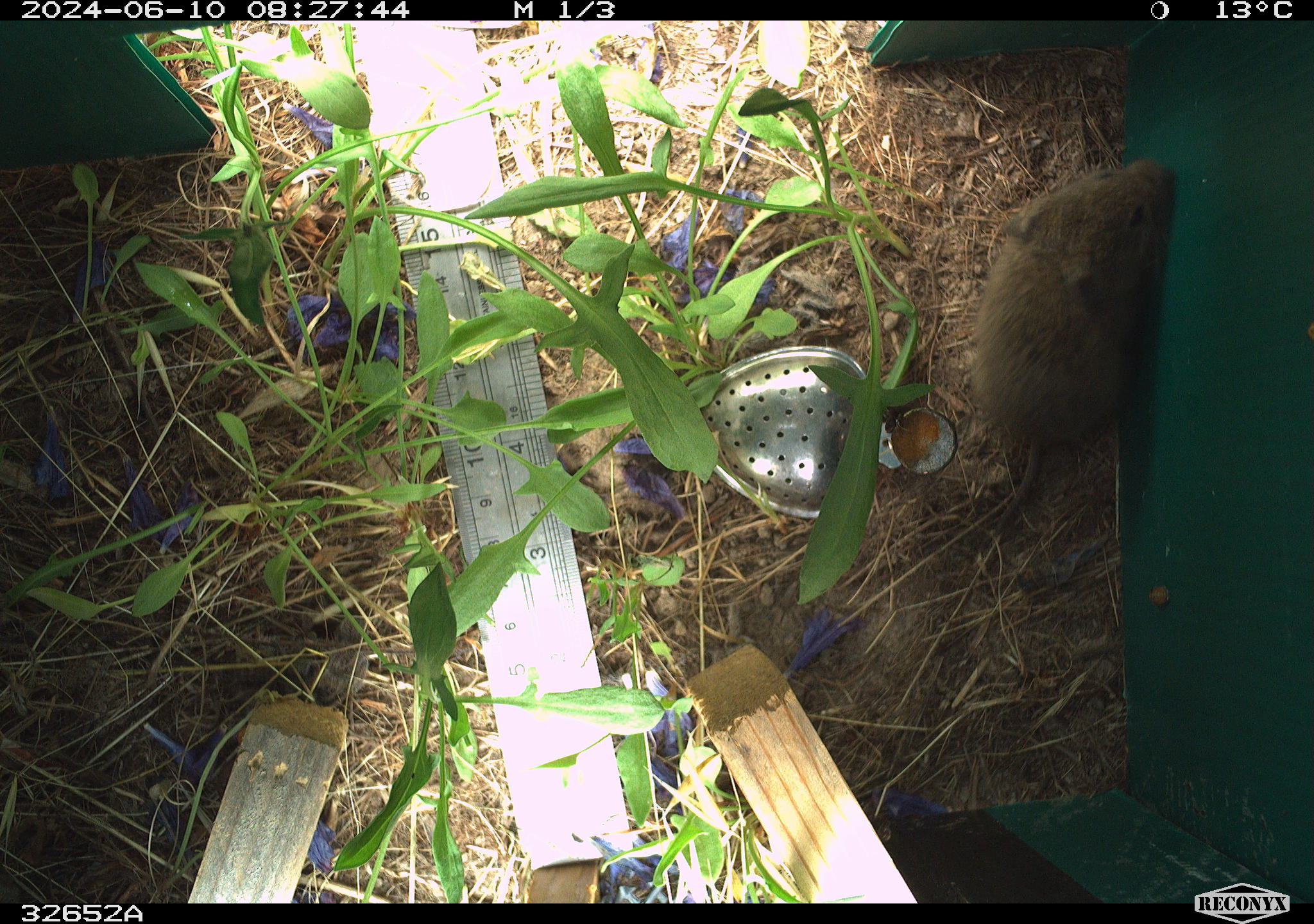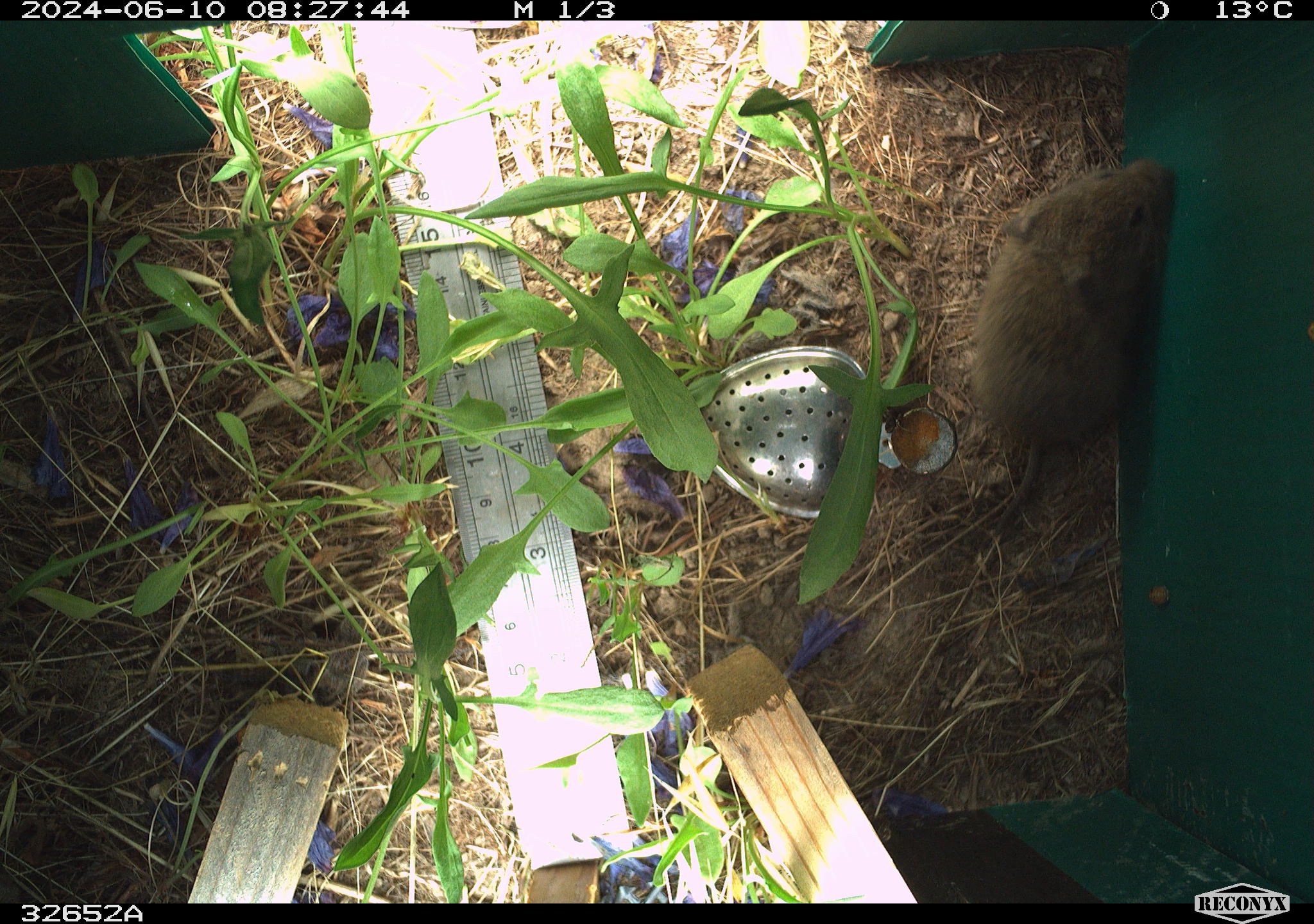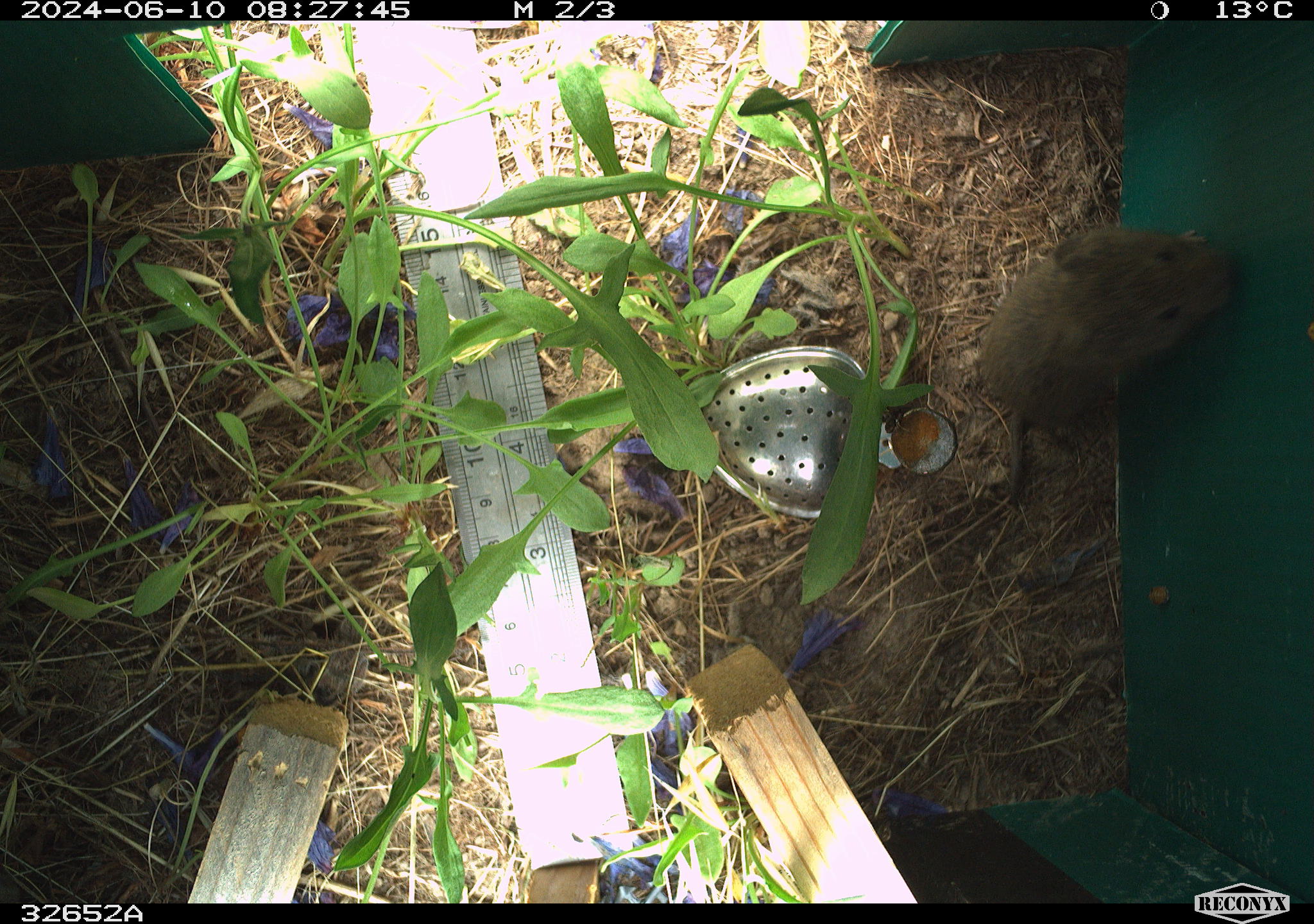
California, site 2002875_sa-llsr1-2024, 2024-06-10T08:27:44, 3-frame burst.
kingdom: Animalia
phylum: Chordata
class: Mammalia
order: Rodentia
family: Cricetidae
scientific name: Arvicolinae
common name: voles, lemmings, and muskrats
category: arvicolinae subfamily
Arvicolinae subfamily (voles, lemmings, and muskrats) (Arvicolinae).